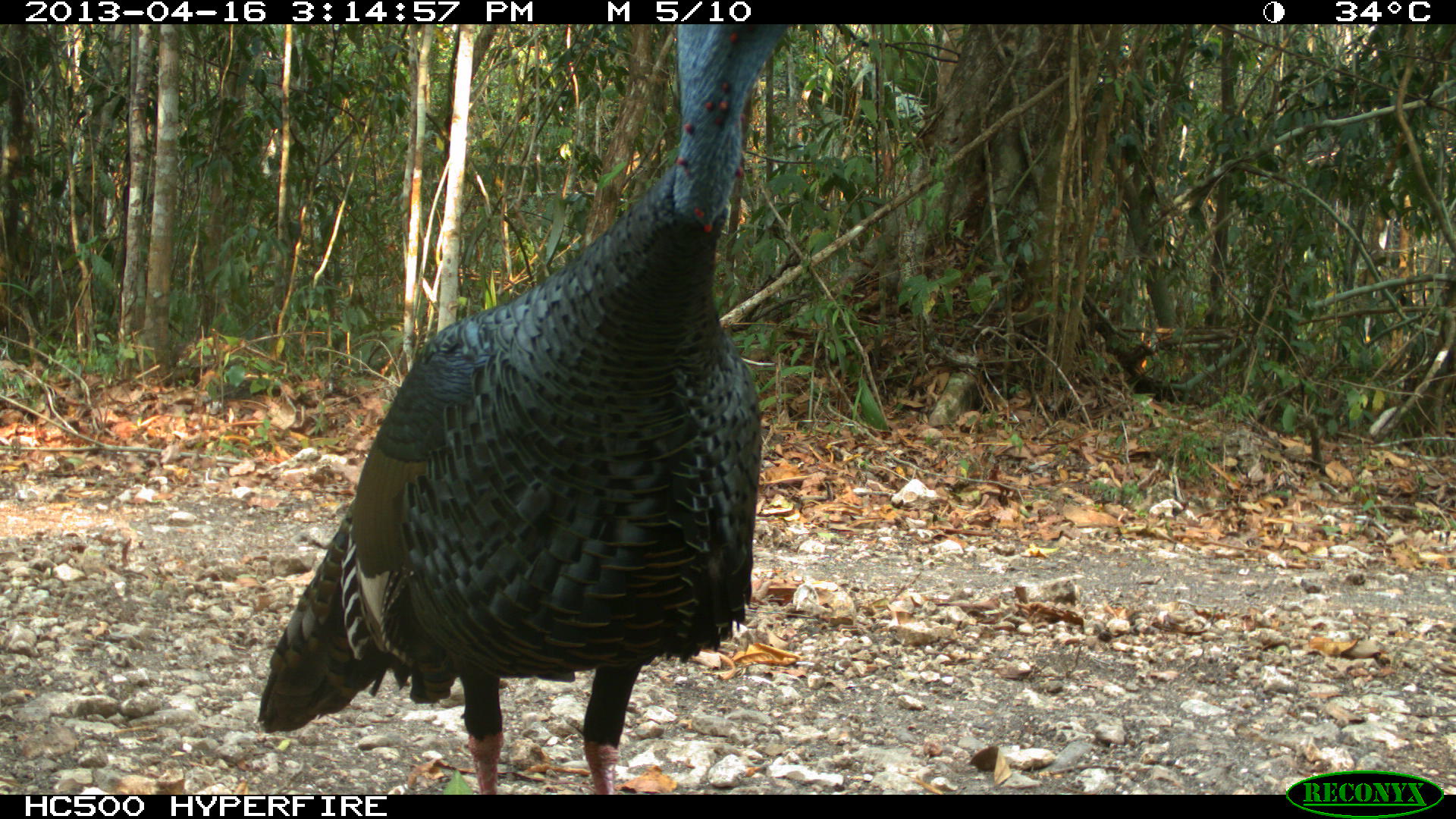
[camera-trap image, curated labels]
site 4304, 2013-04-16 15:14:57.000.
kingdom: Animalia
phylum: Chordata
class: Aves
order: Galliformes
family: Phasianidae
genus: Meleagris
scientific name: Meleagris ocellata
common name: ocellated turkey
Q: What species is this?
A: Meleagris ocellata (ocellated turkey).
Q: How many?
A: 1.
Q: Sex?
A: Male.